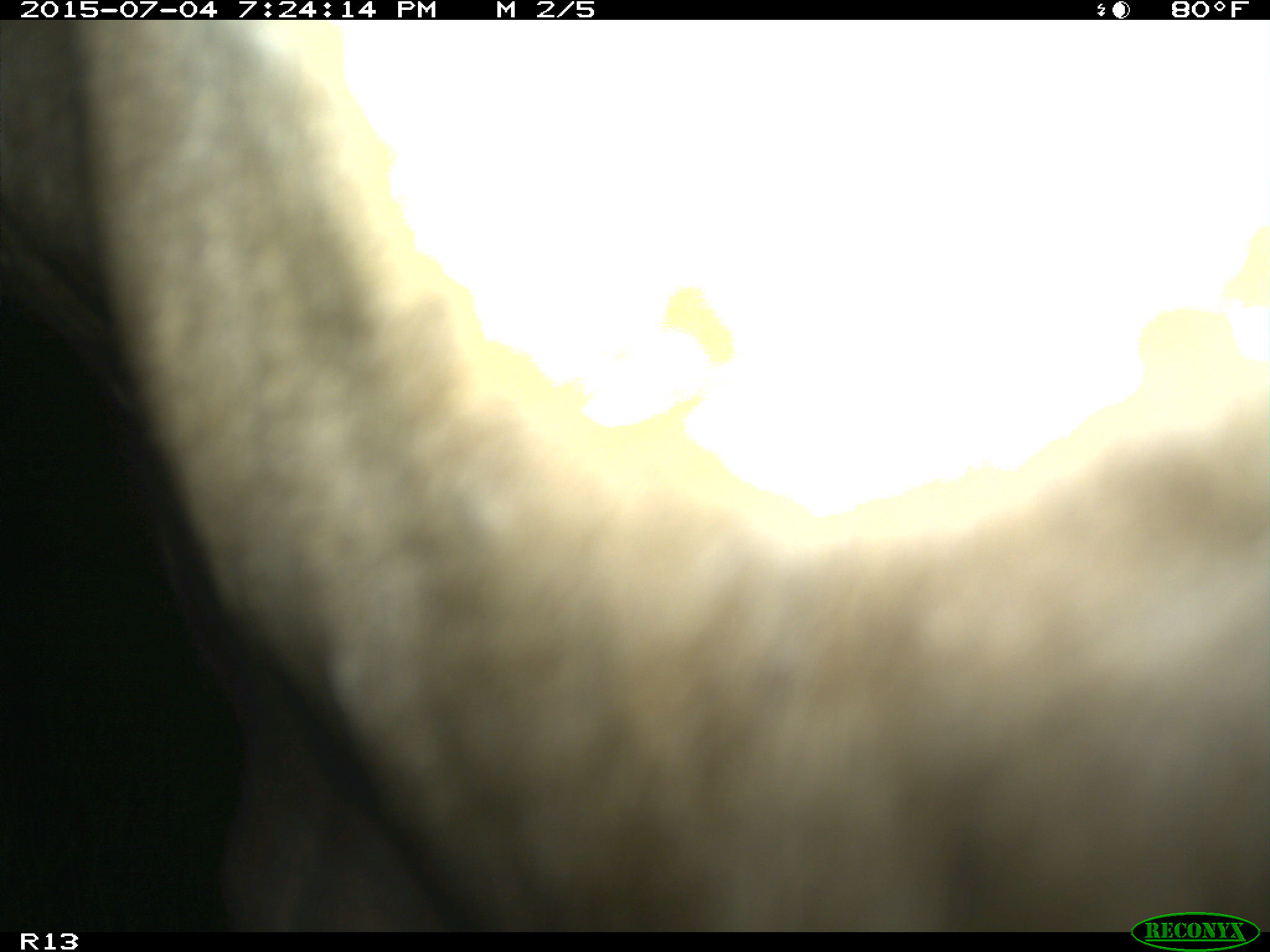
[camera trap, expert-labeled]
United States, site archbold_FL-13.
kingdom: Animalia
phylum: Chordata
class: Mammalia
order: Artiodactyla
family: Bovidae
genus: Bos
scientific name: Bos taurus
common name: domestic cow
Bos taurus (domestic cow).